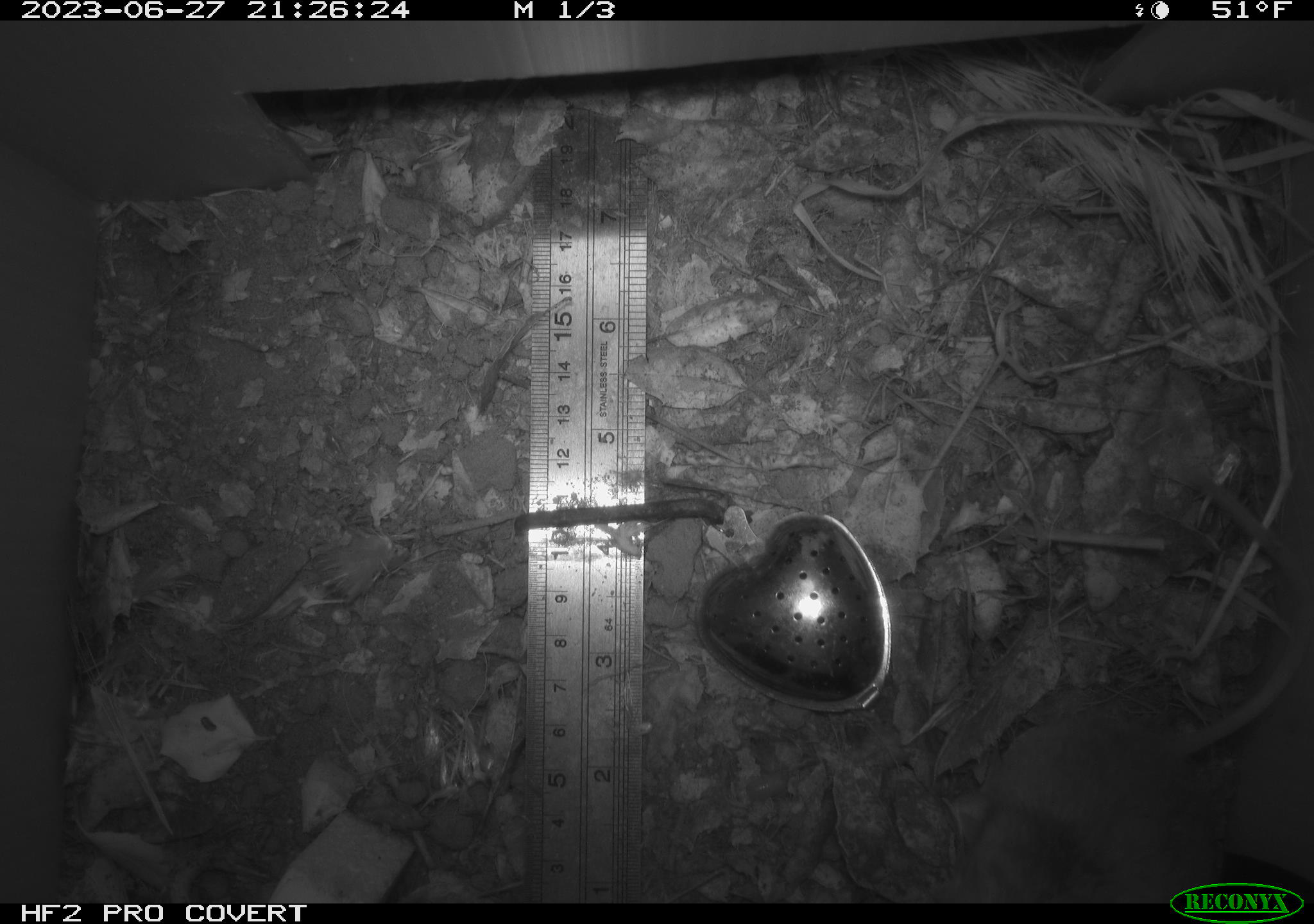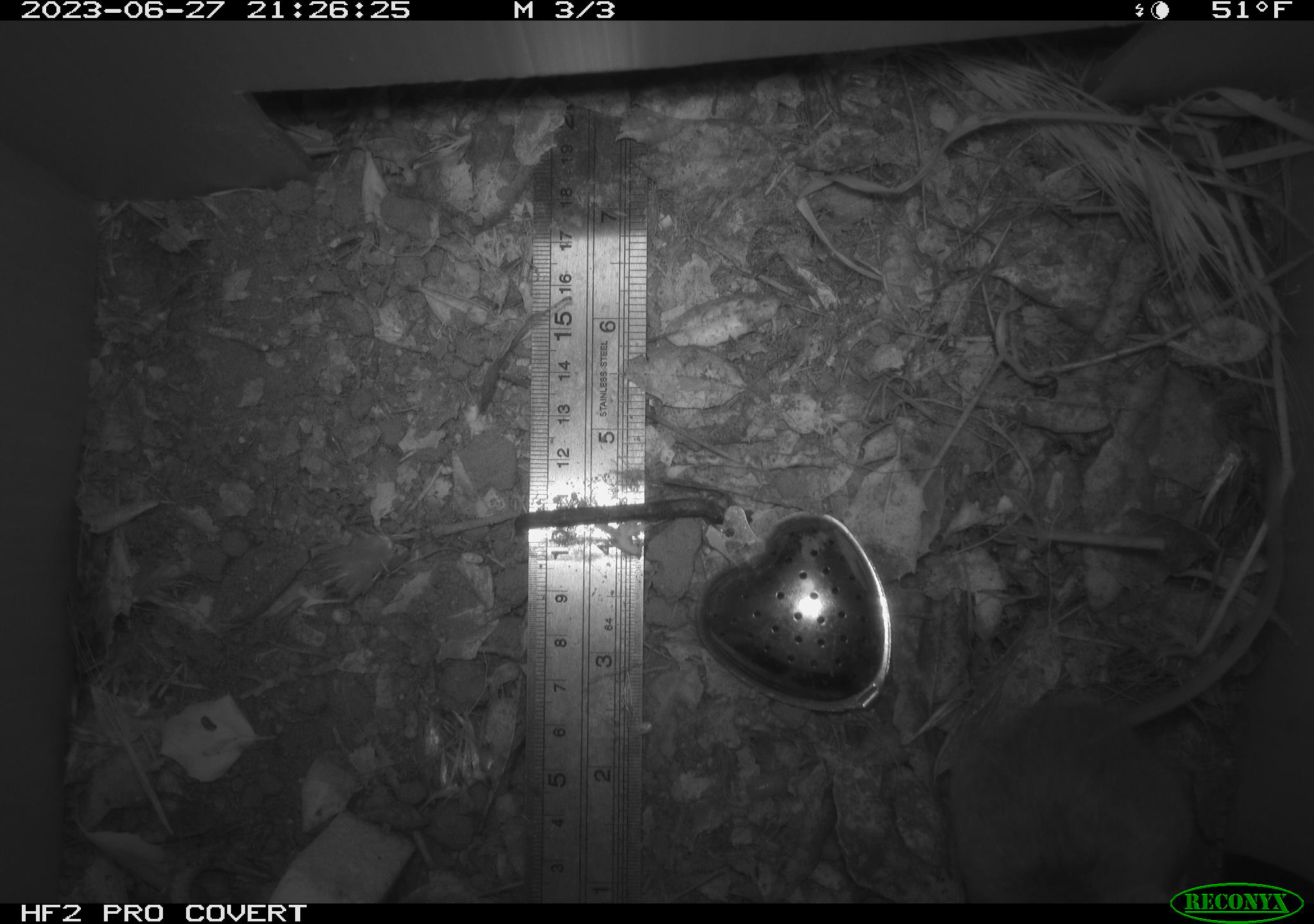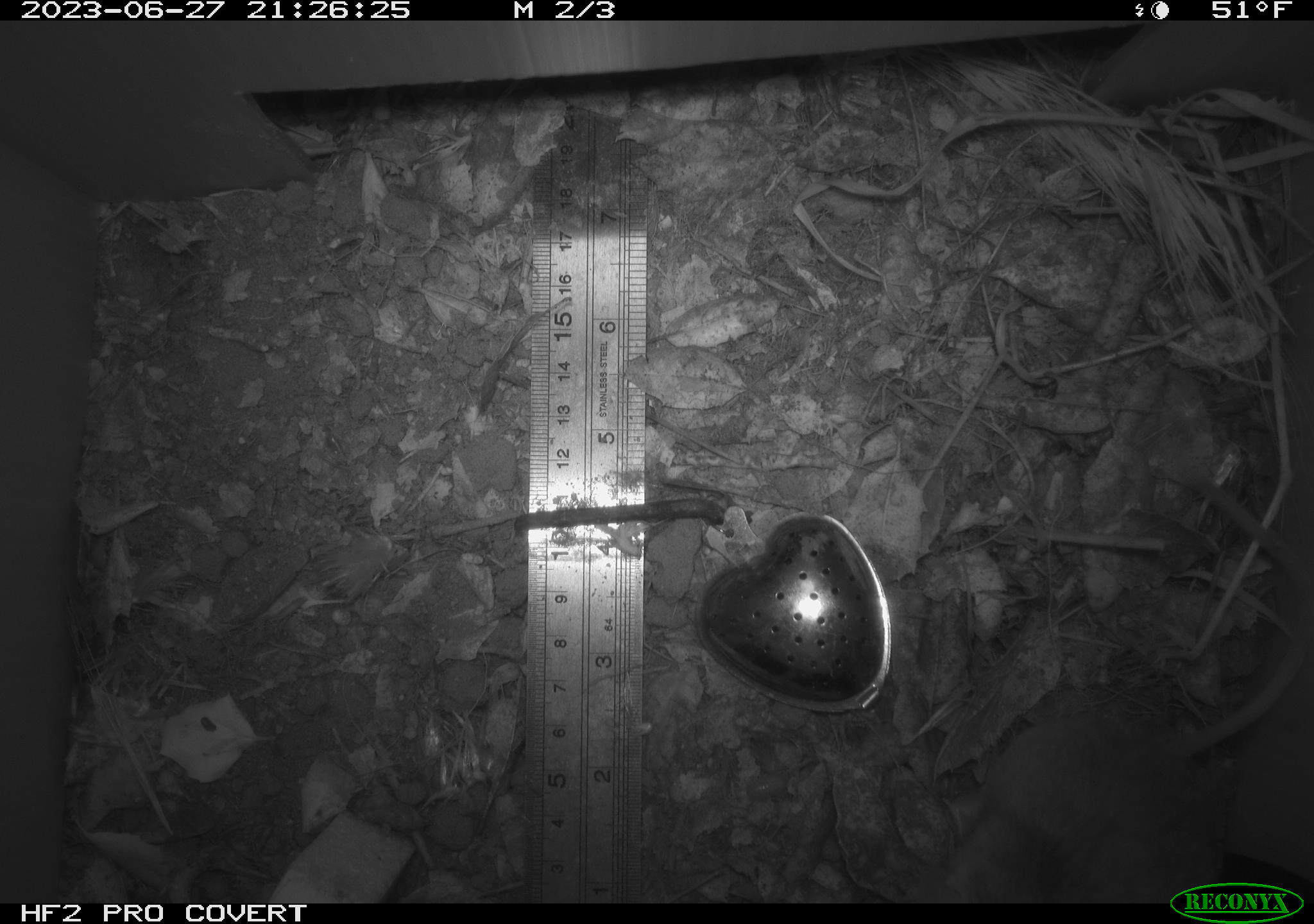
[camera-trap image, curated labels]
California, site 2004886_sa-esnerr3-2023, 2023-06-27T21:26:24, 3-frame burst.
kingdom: Animalia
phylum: Chordata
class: Mammalia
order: Rodentia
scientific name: Rodentia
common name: mouse species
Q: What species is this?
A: Mouse species (Rodentia).